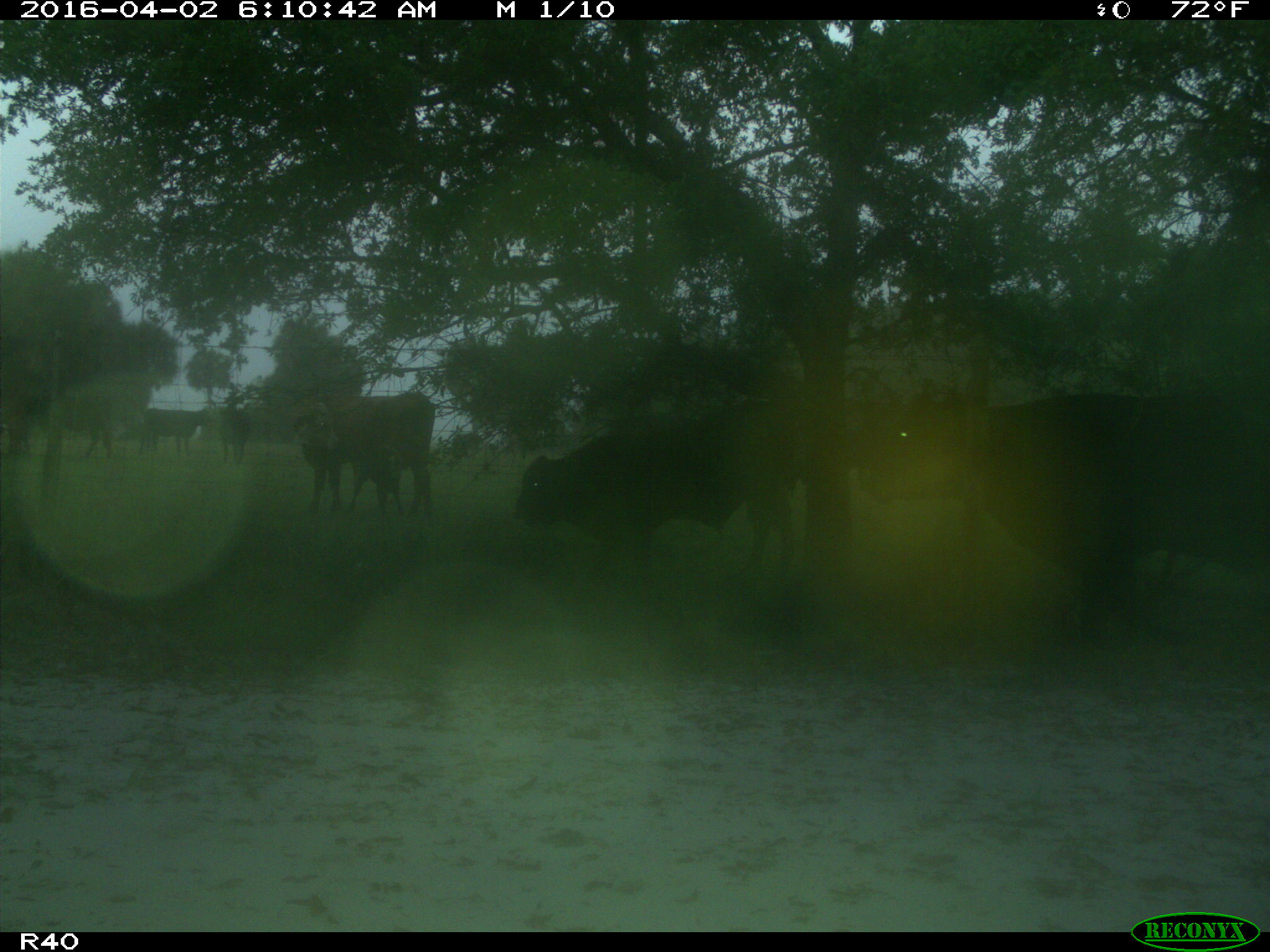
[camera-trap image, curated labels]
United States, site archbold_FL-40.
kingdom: Animalia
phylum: Chordata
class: Mammalia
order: Artiodactyla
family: Bovidae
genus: Bos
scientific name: Bos taurus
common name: domestic cow